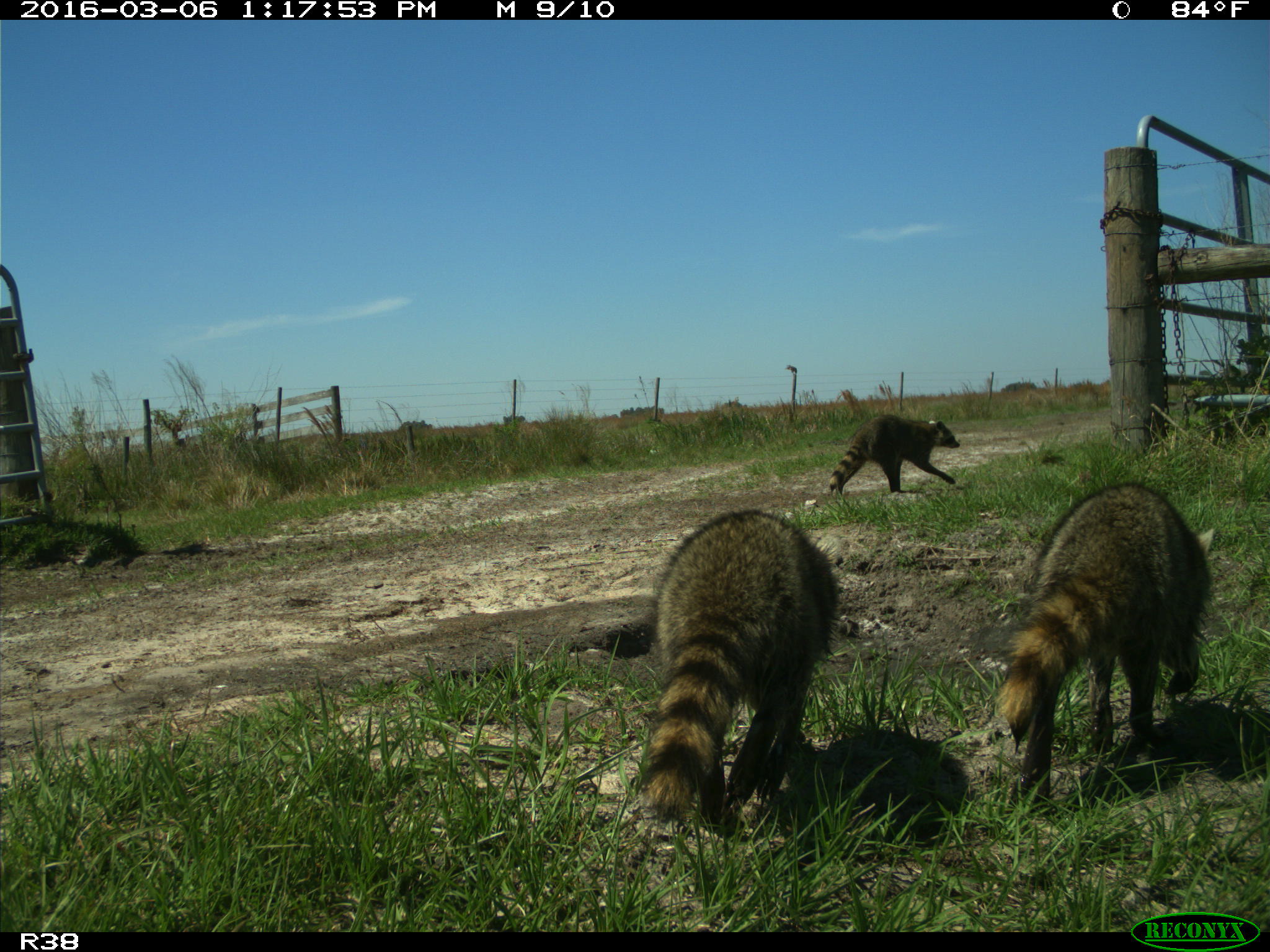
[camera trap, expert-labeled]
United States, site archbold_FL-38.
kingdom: Animalia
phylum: Chordata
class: Mammalia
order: Carnivora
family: Procyonidae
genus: Procyon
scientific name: Procyon lotor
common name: common raccoon